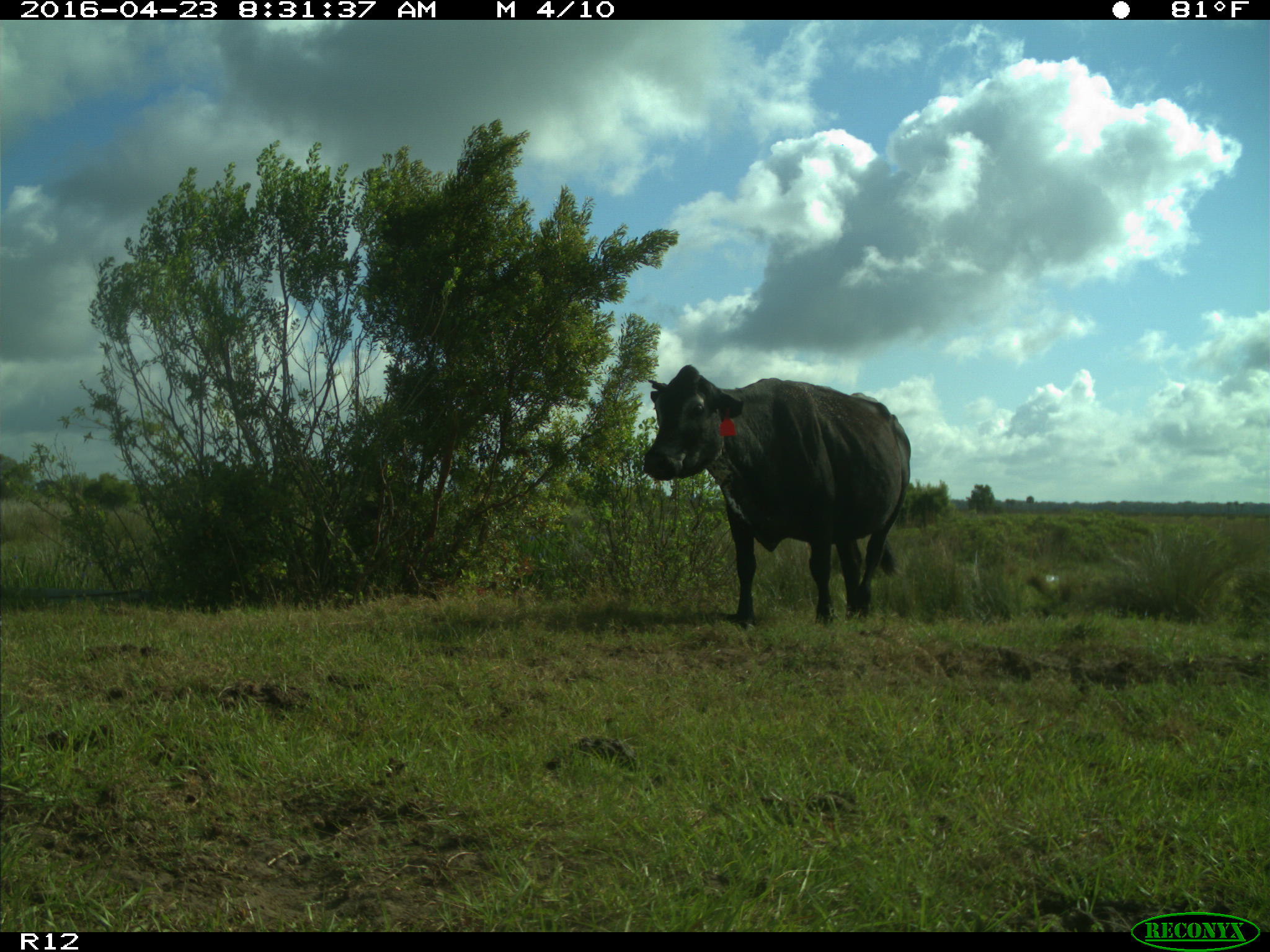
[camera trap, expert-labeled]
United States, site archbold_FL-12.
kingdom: Animalia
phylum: Chordata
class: Mammalia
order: Artiodactyla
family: Bovidae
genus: Bos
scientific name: Bos taurus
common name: domestic cow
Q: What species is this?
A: Bos taurus (domestic cow).